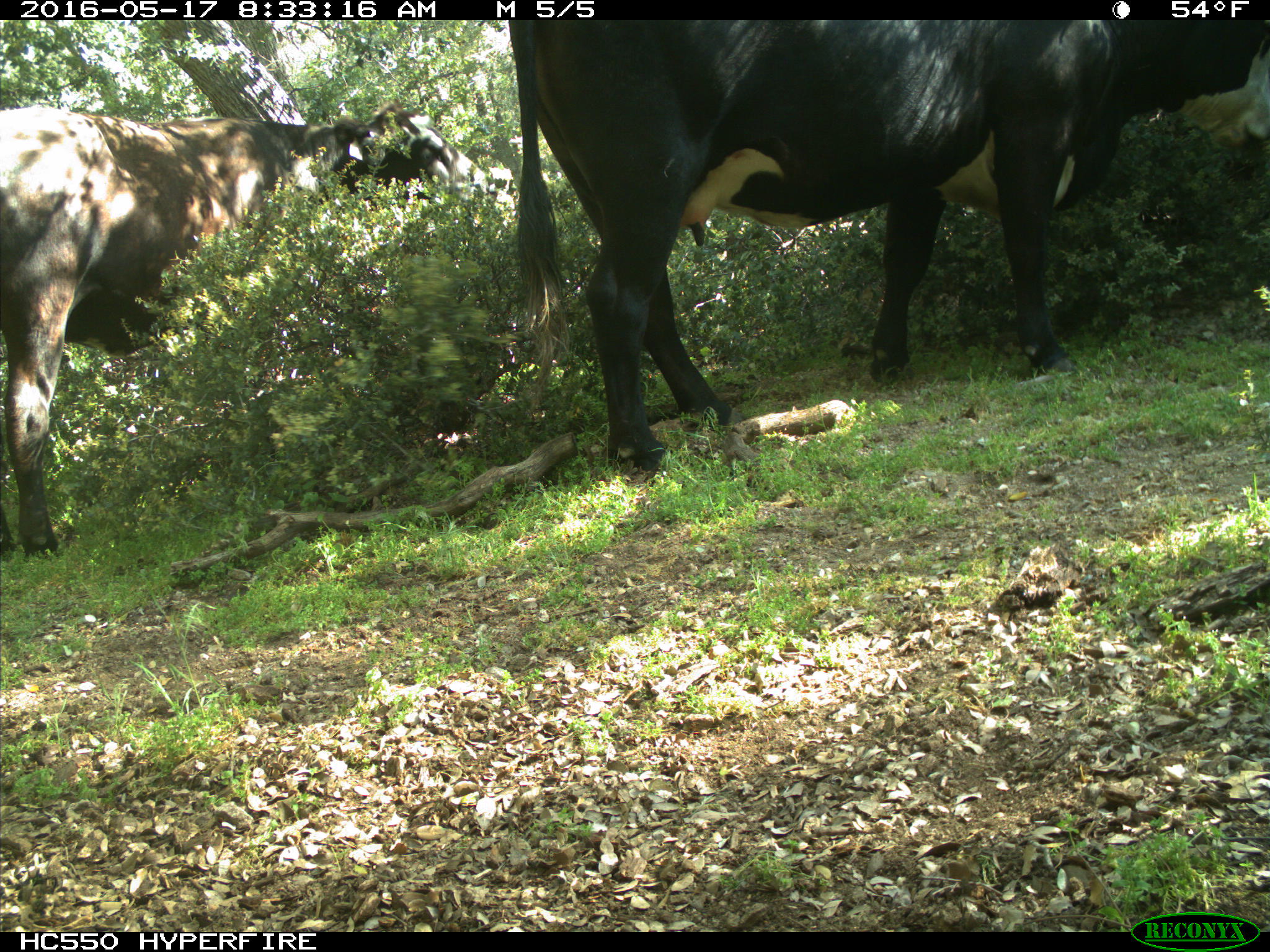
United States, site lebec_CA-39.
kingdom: Animalia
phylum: Chordata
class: Mammalia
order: Artiodactyla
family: Bovidae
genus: Bos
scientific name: Bos taurus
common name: domestic cow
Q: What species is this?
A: Bos taurus (domestic cow).